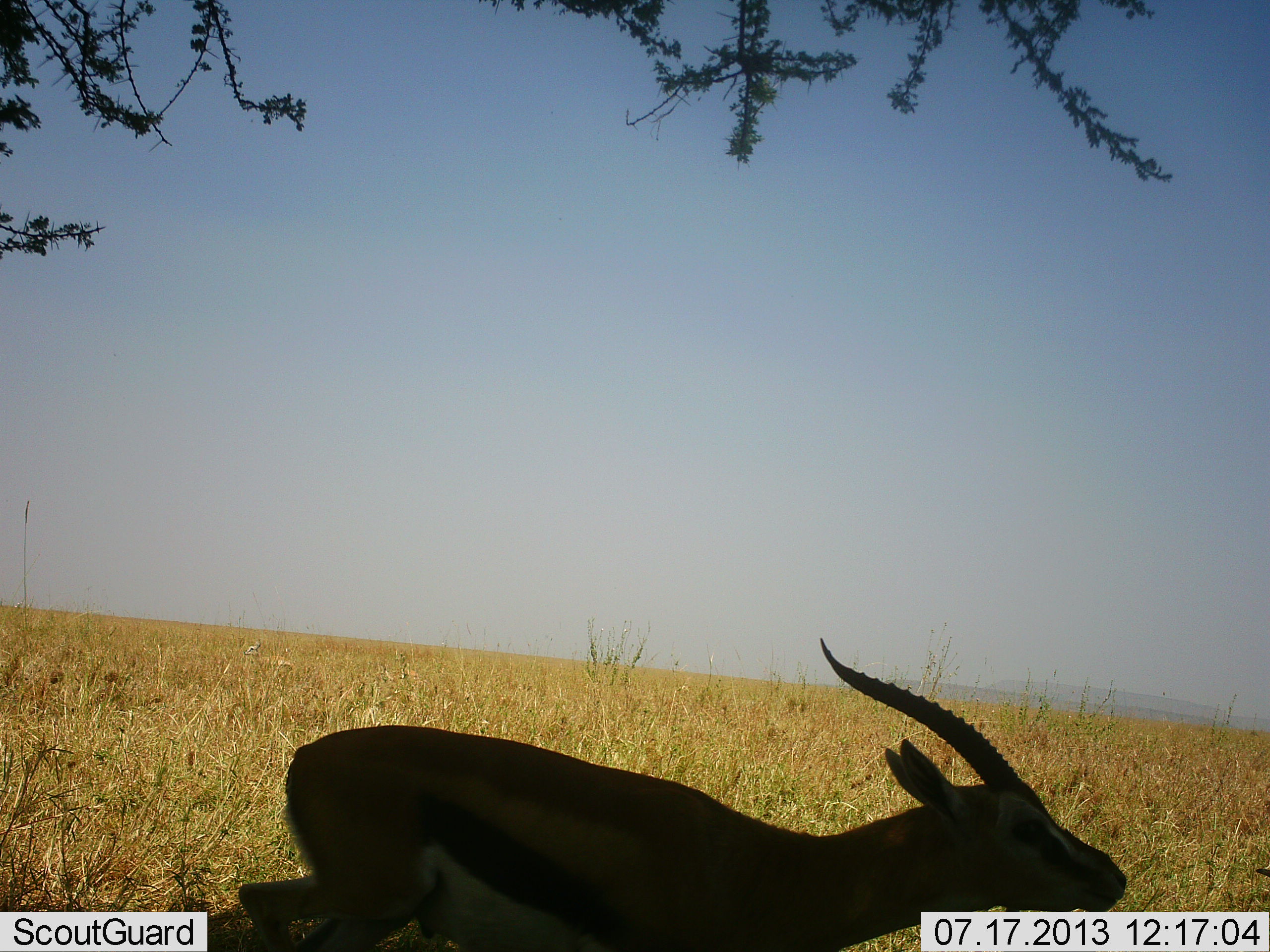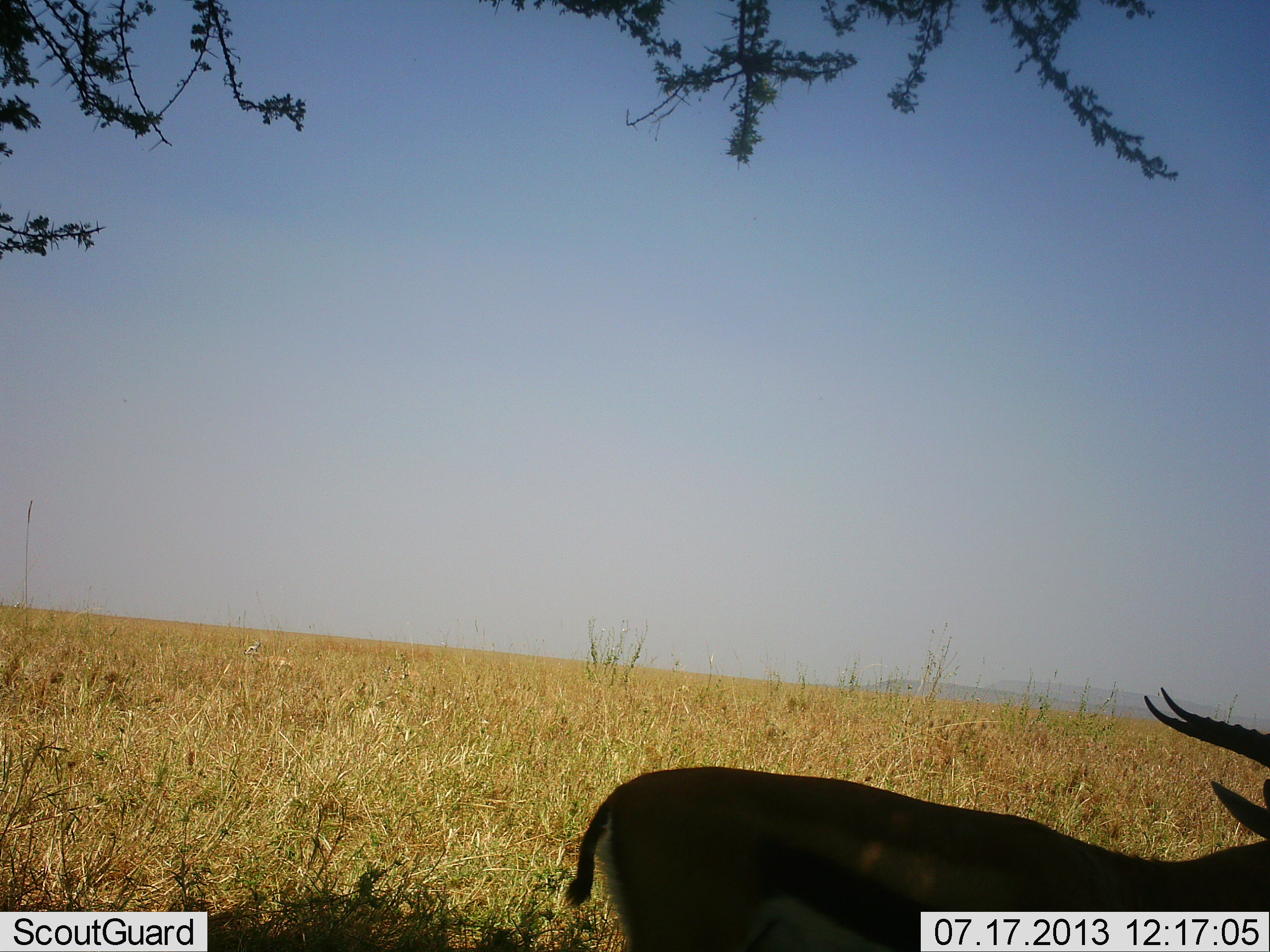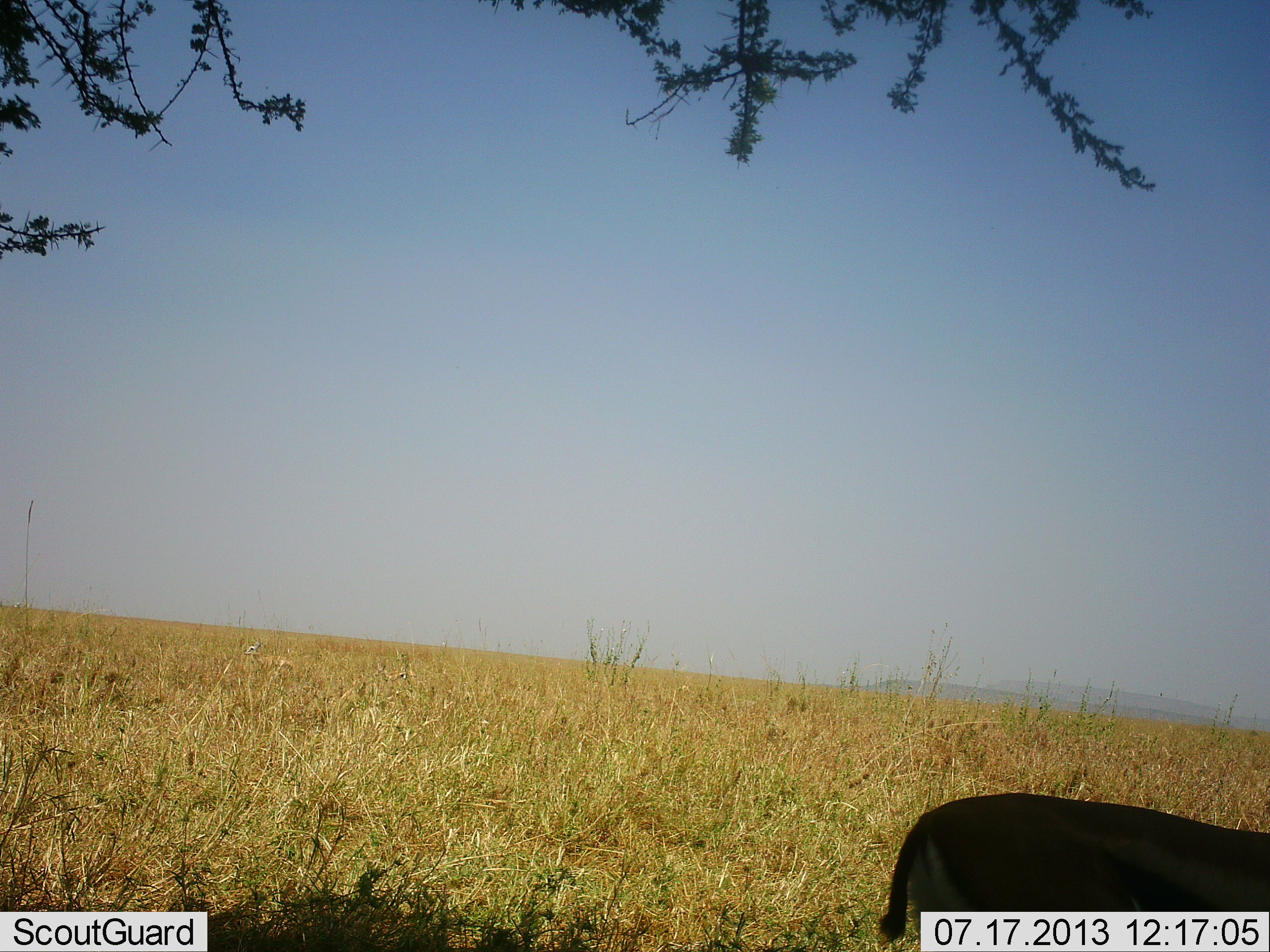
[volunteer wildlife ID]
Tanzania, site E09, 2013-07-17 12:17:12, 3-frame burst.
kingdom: Animalia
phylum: Chordata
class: Mammalia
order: Artiodactyla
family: Bovidae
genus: Eudorcas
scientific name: Eudorcas thomsonii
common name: thomson's gazelle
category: gazellethomsons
Gazellethomsons (thomson's gazelle) (Eudorcas thomsonii), count 1. Behavior (volunteer vote fractions): standing 7%, resting 0%, moving 93%, interacting 0%. Young present (vote fraction): 0%. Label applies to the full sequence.